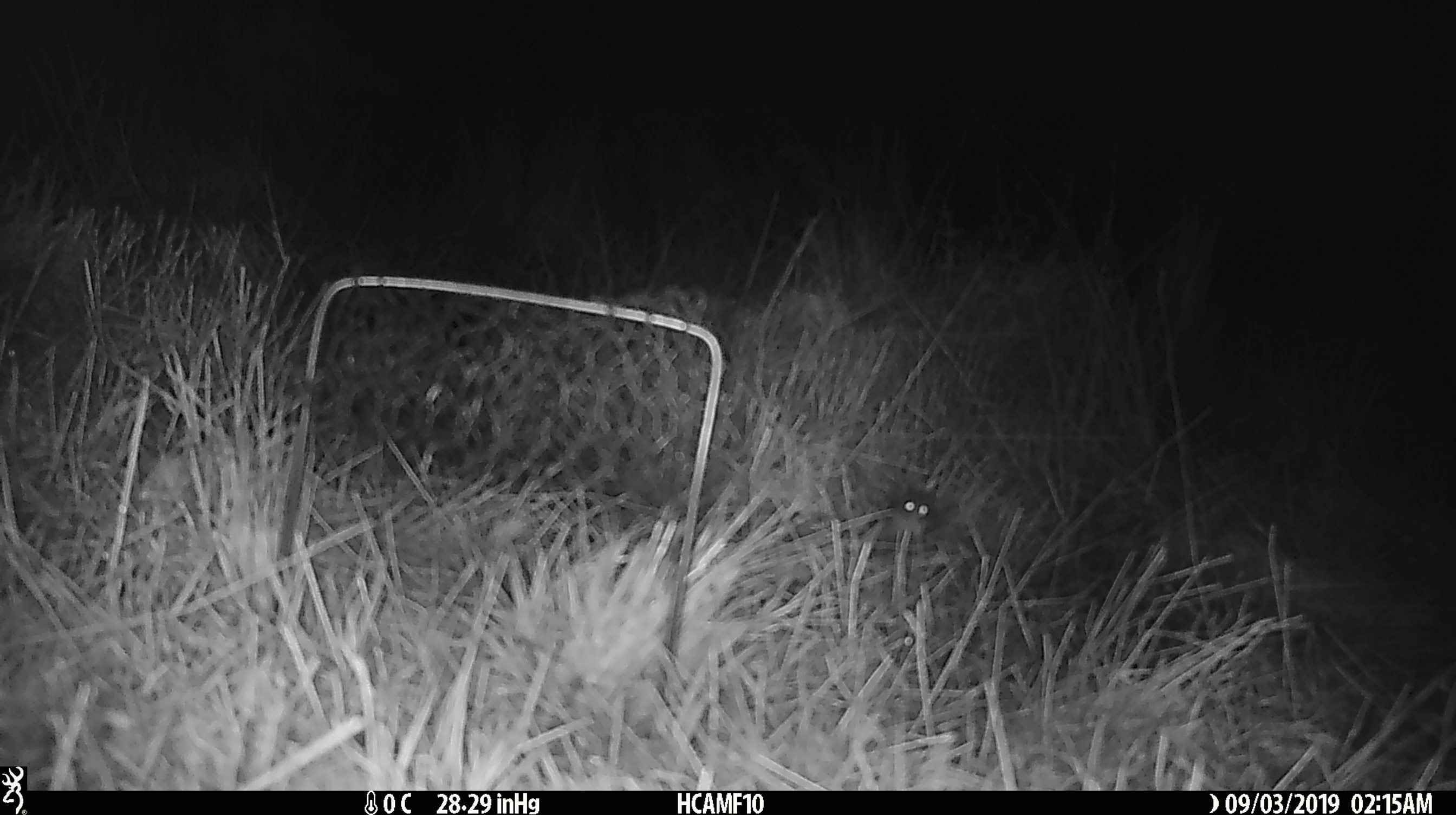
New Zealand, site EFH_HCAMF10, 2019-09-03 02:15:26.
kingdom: Animalia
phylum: Chordata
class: Mammalia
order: Rodentia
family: Muridae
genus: Mus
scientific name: Mus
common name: mouse